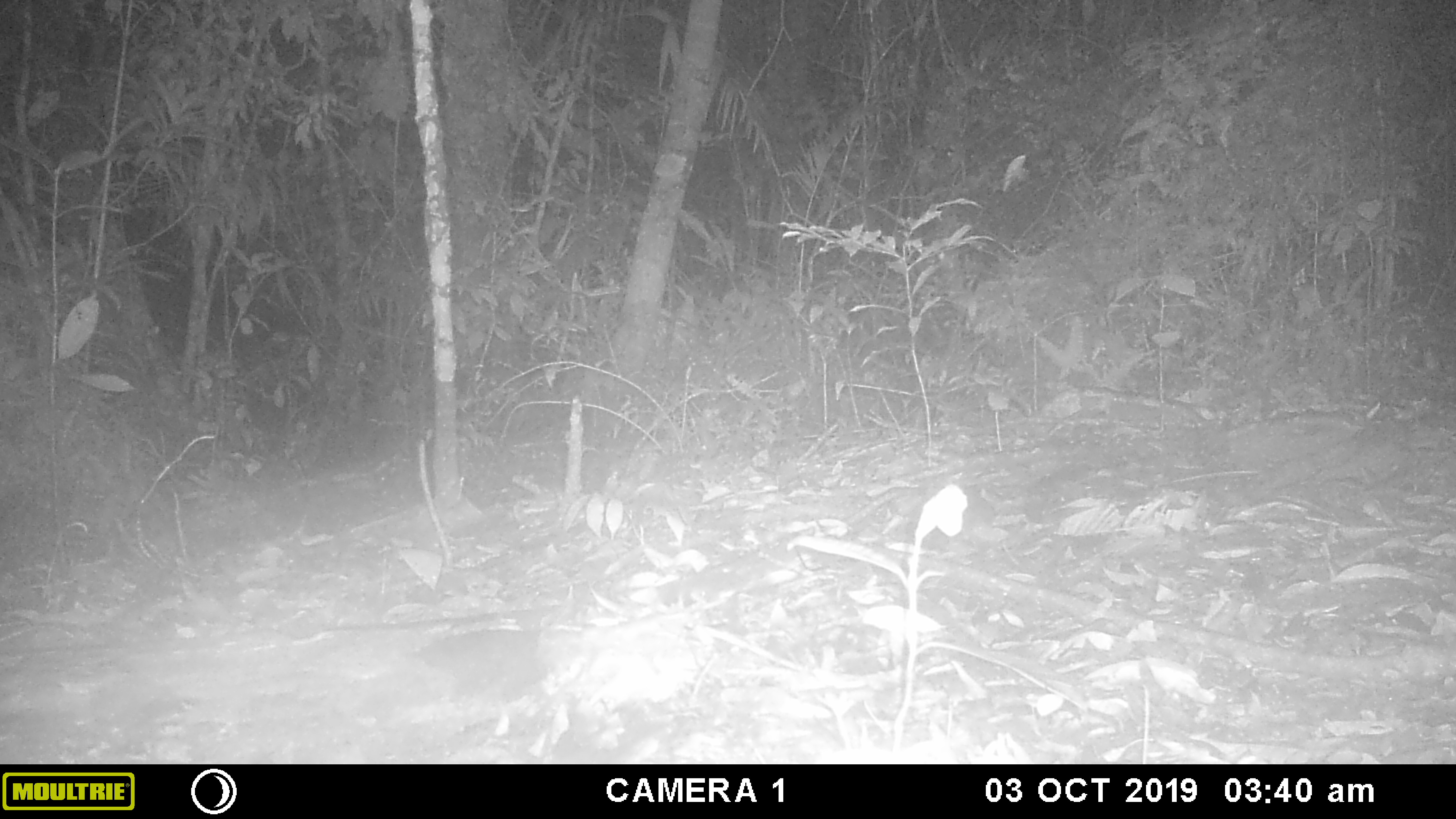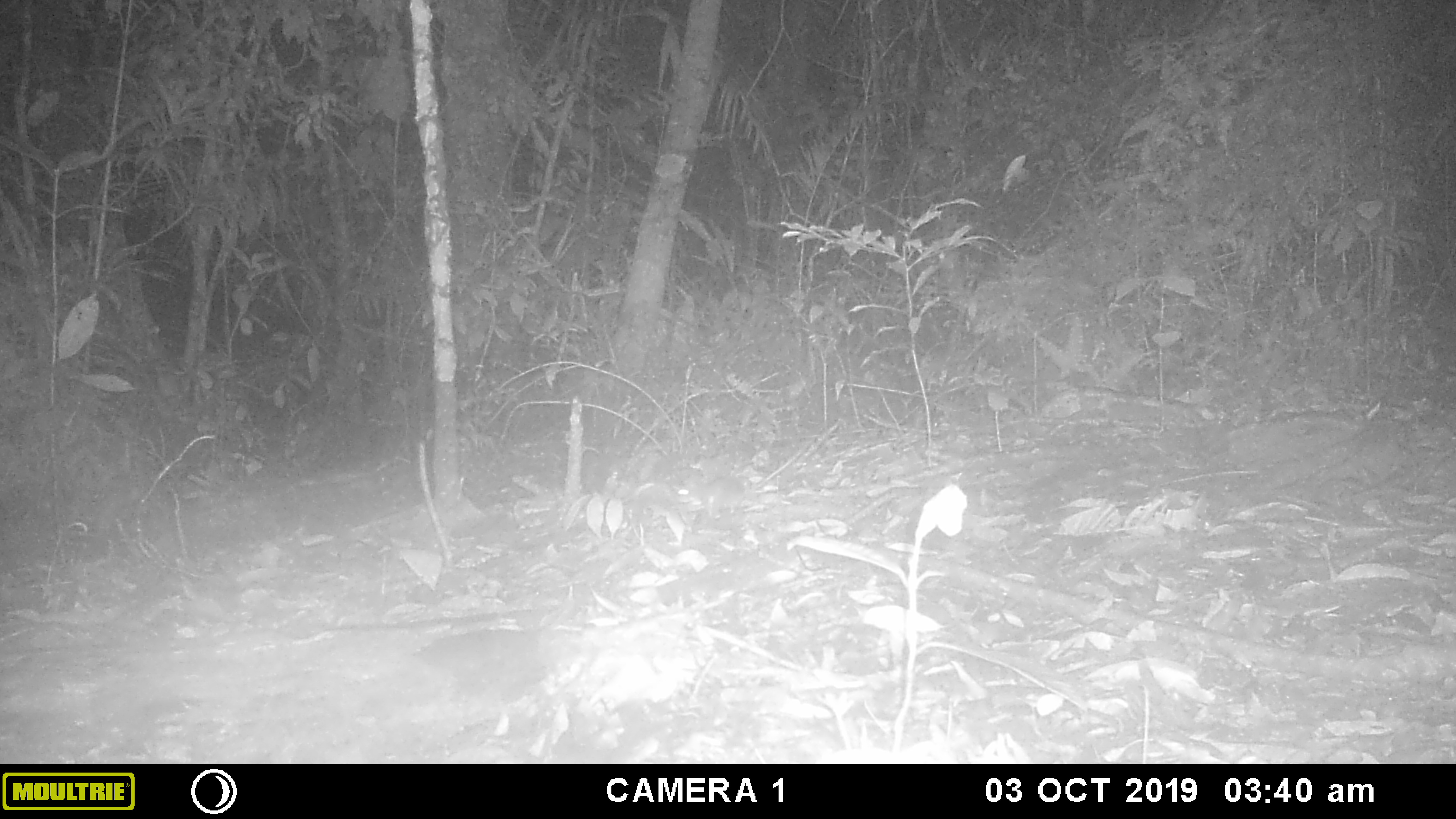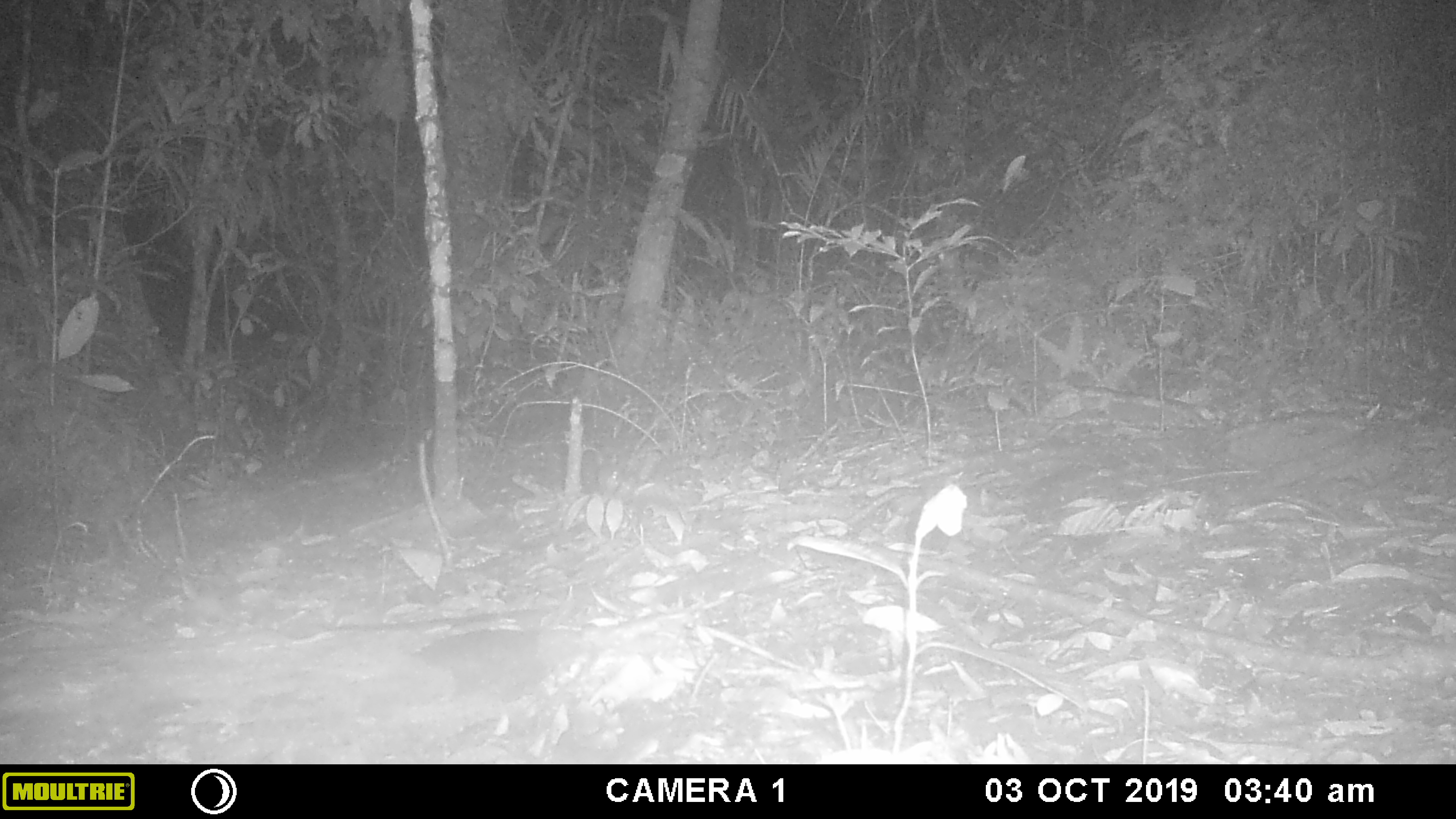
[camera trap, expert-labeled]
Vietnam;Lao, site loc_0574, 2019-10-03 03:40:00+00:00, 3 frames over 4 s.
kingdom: Animalia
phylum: Chordata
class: Mammalia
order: Rodentia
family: Muridae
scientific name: Muridae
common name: old-world mice and rats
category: unidentified murid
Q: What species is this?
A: Unidentified murid (old-world mice and rats) (Muridae).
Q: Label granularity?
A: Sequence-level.